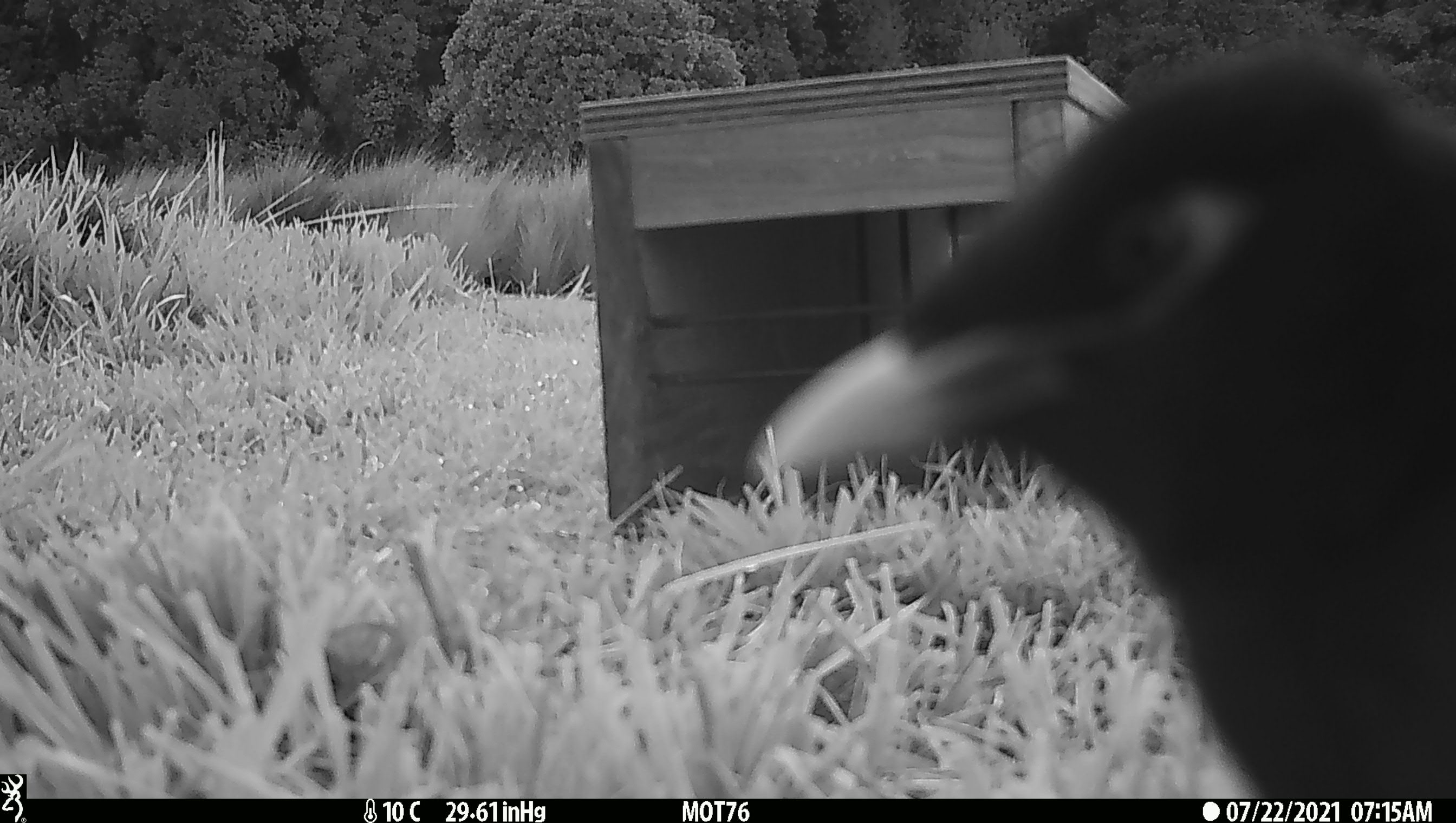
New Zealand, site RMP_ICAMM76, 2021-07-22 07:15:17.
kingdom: Animalia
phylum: Chordata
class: Aves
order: Passeriformes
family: Sturnidae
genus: Acridotheres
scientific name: Acridotheres tristis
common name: common myna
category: myna